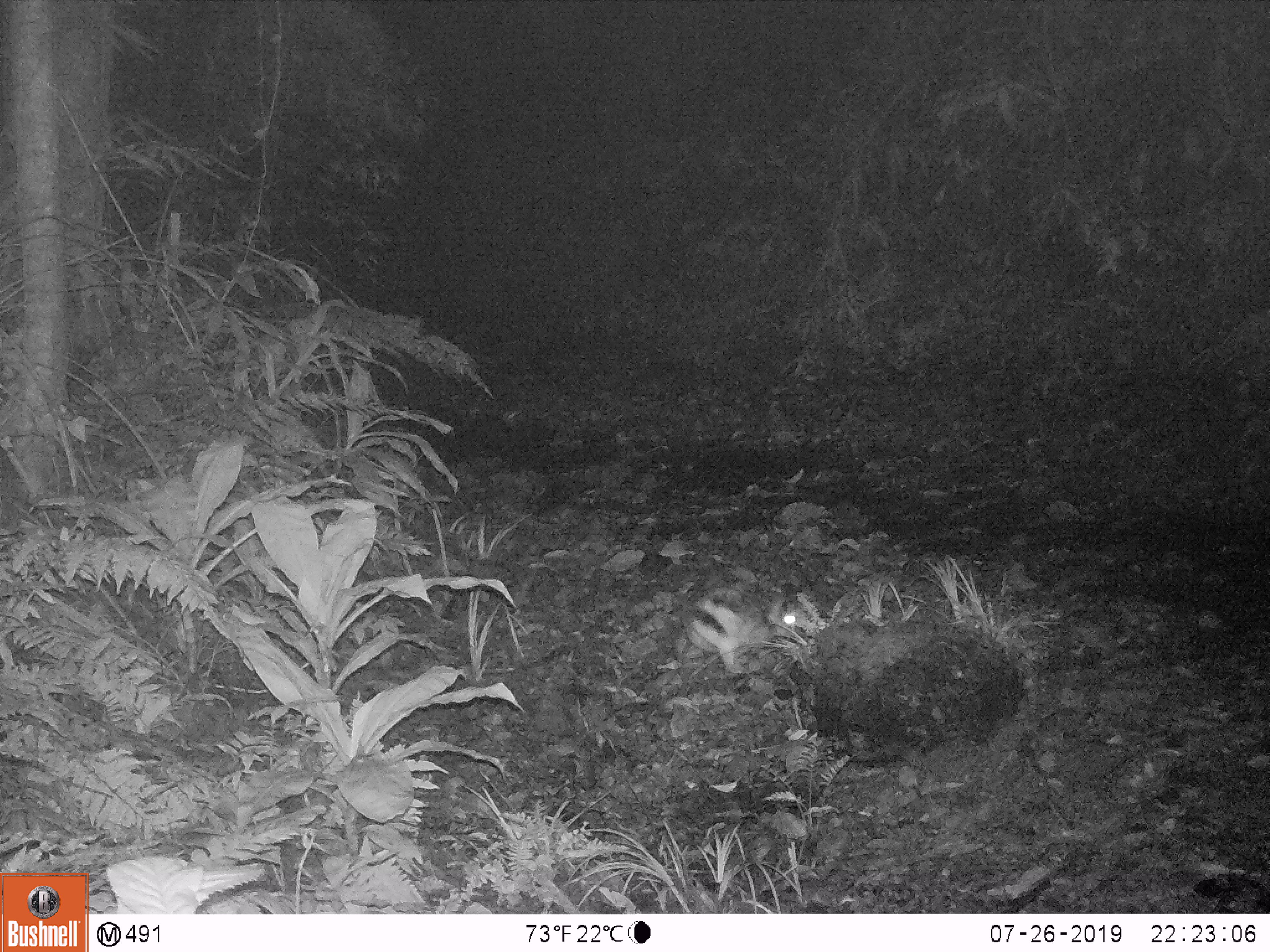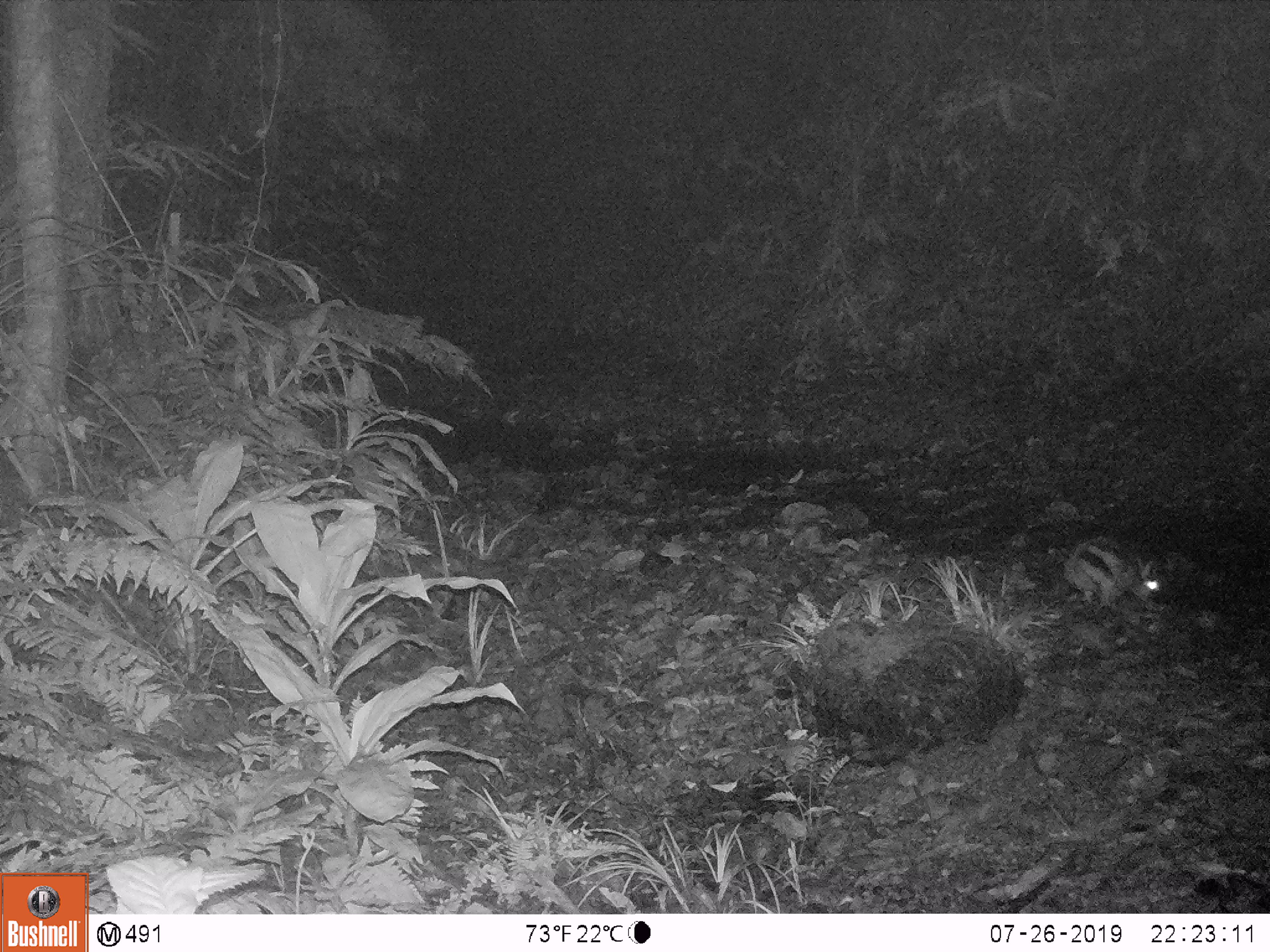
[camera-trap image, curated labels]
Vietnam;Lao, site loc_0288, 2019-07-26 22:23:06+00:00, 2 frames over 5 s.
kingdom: Animalia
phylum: Chordata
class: Mammalia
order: Lagomorpha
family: Leporidae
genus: Nesolagus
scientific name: Nesolagus timminsi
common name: annamite striped rabbit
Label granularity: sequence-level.